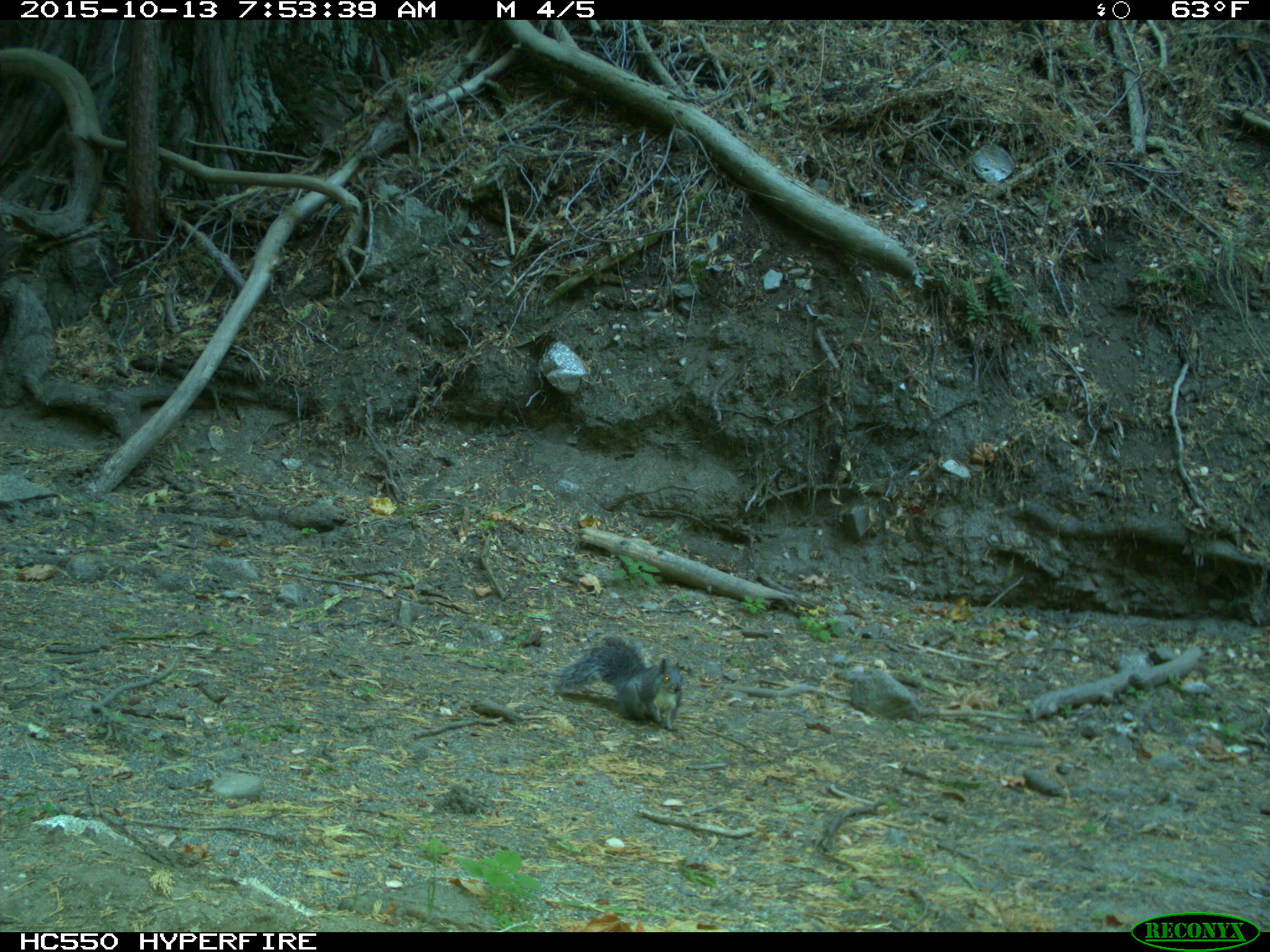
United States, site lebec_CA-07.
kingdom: Animalia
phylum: Chordata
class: Mammalia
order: Rodentia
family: Sciuridae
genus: Sciurus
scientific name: Sciurus carolinensis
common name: eastern gray squirrel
Sciurus carolinensis (eastern gray squirrel).